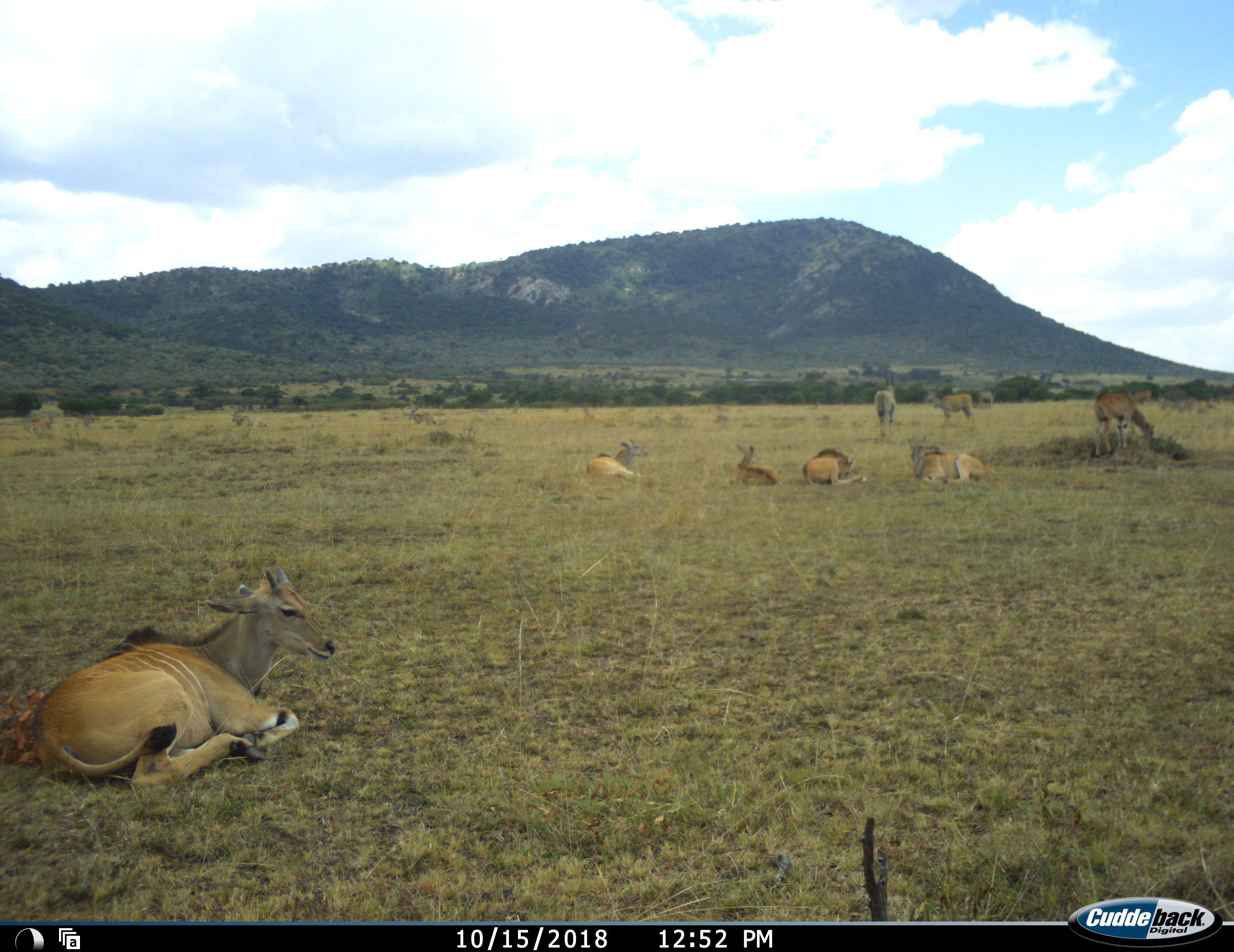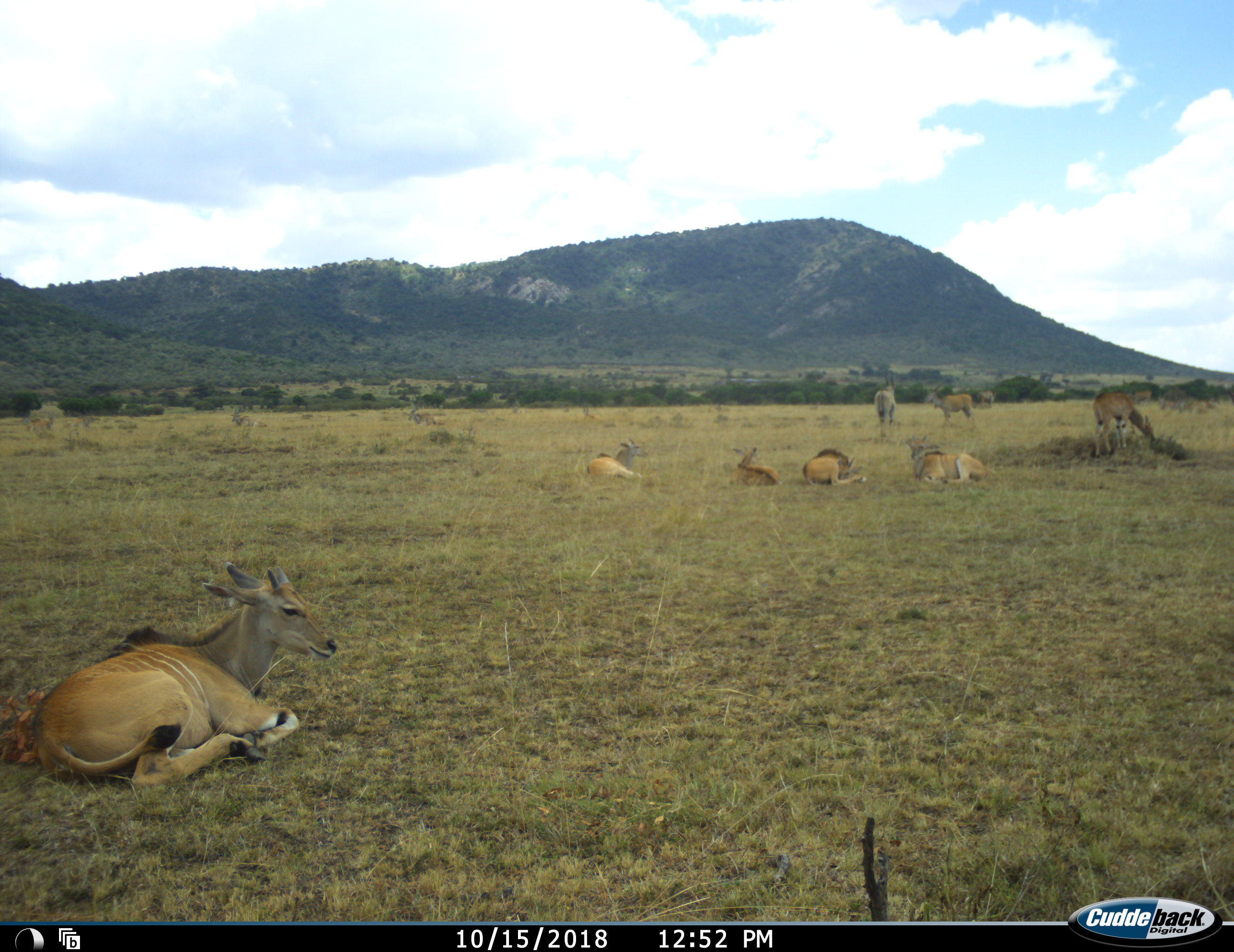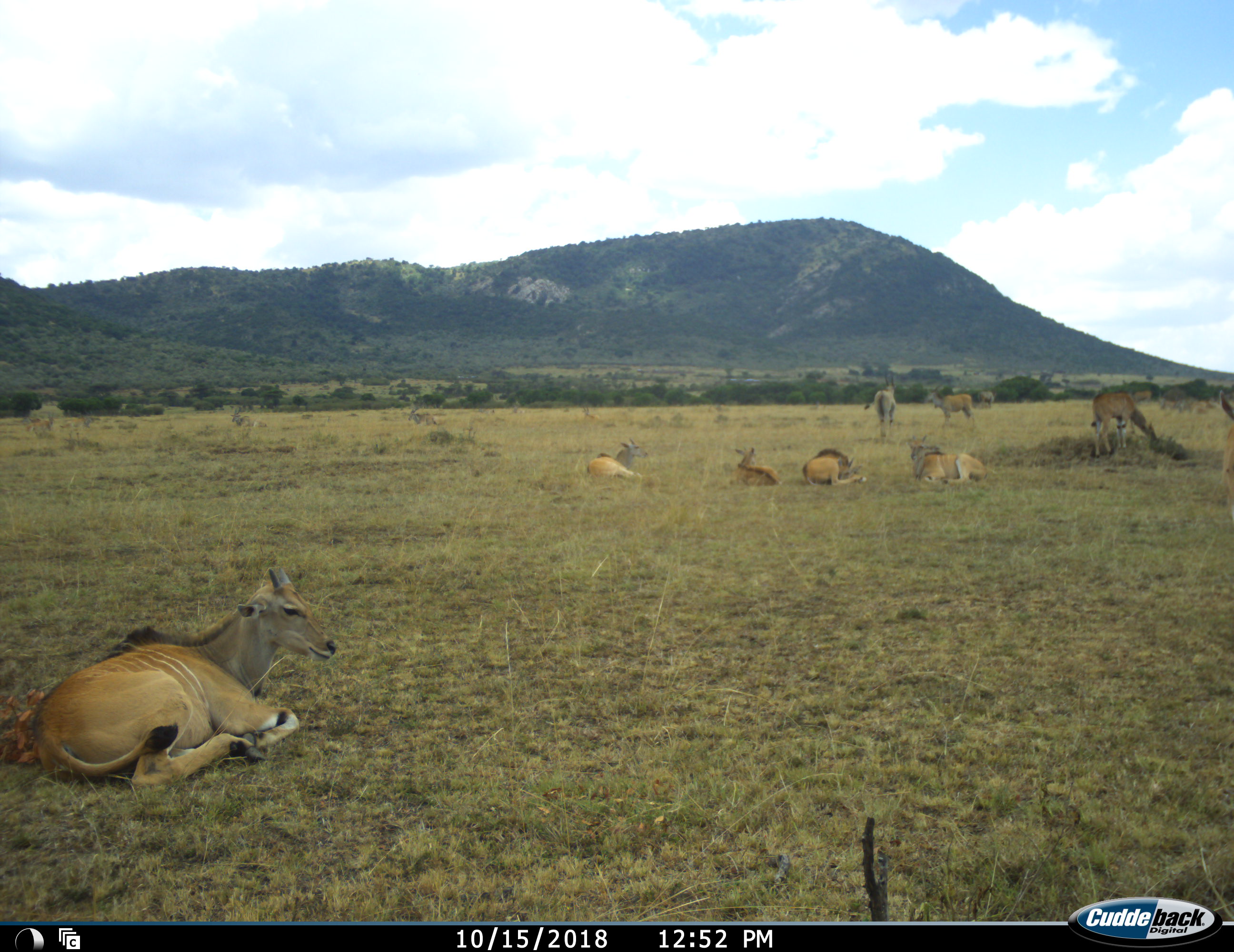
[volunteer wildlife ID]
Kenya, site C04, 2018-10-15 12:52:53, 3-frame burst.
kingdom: Animalia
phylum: Chordata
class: Mammalia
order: Artiodactyla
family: Bovidae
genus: Tragelaphus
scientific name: Tragelaphus oryx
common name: eland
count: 11-50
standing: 38%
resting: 88%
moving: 50%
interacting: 0%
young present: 38%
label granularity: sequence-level